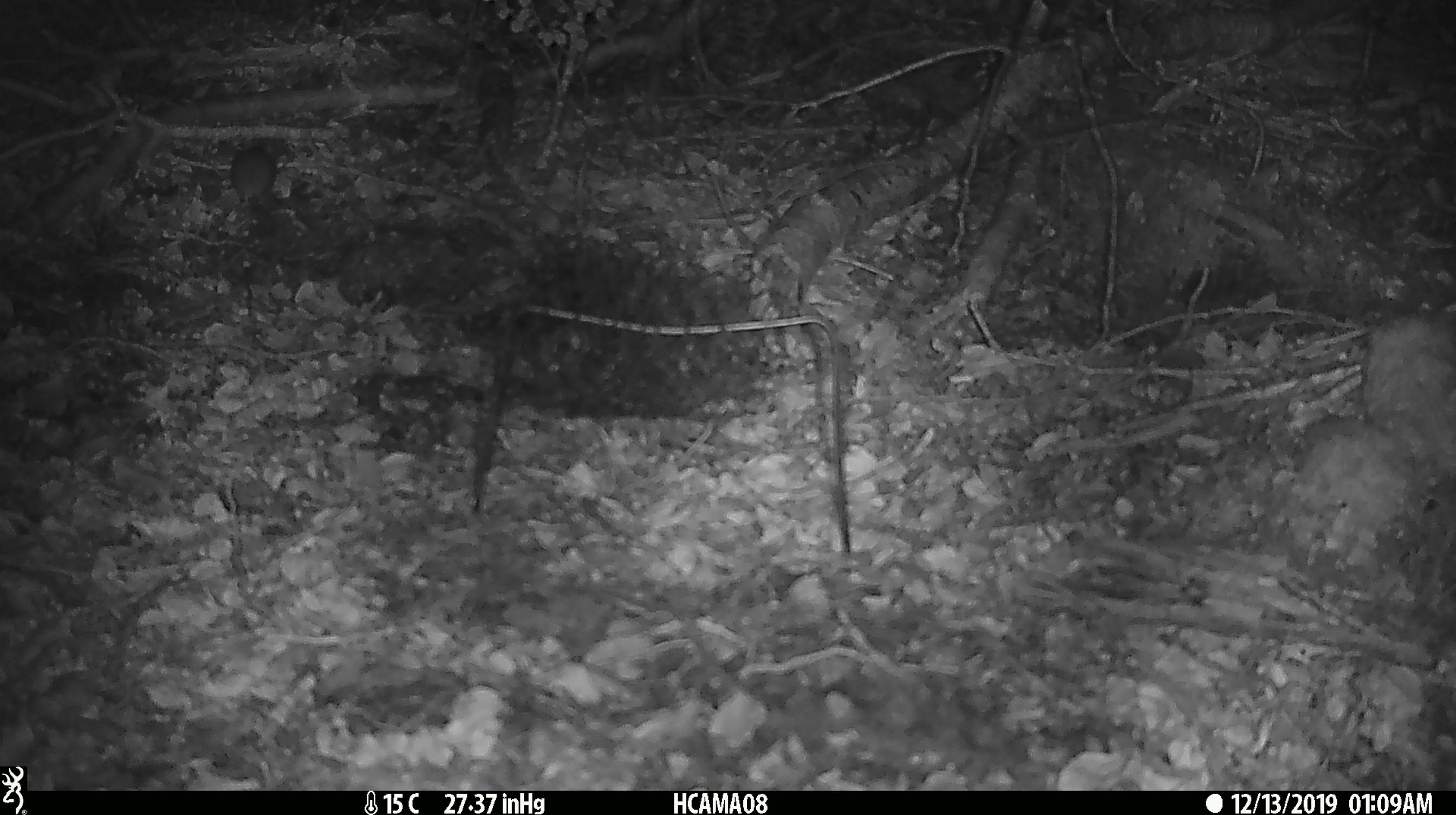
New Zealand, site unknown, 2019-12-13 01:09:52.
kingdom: Animalia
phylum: Chordata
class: Mammalia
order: Rodentia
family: Muridae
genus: Mus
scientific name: Mus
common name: mouse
Mouse (Mus).